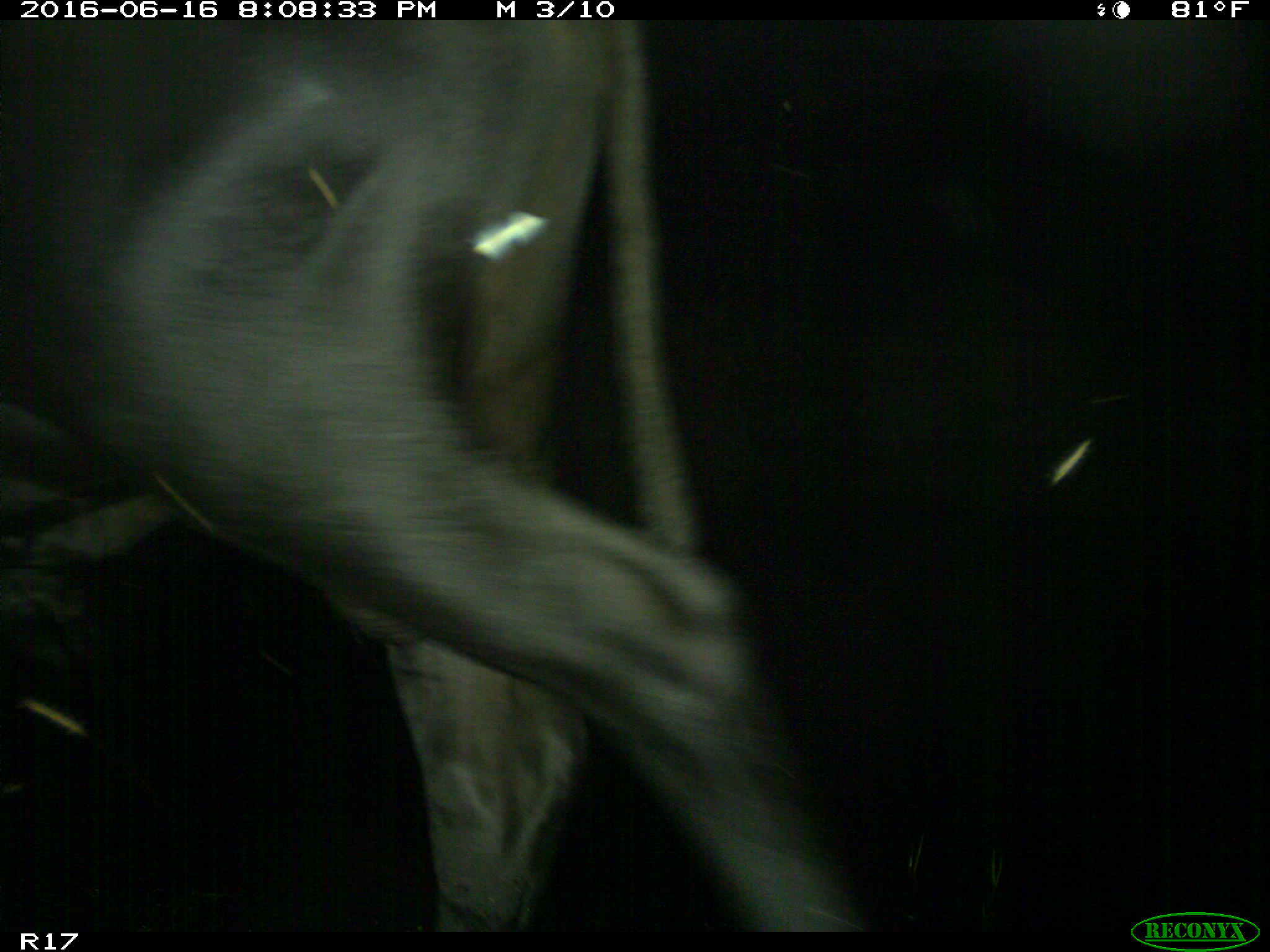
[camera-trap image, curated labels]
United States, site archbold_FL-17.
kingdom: Animalia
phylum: Chordata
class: Mammalia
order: Artiodactyla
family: Bovidae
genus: Bos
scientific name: Bos taurus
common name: domestic cow